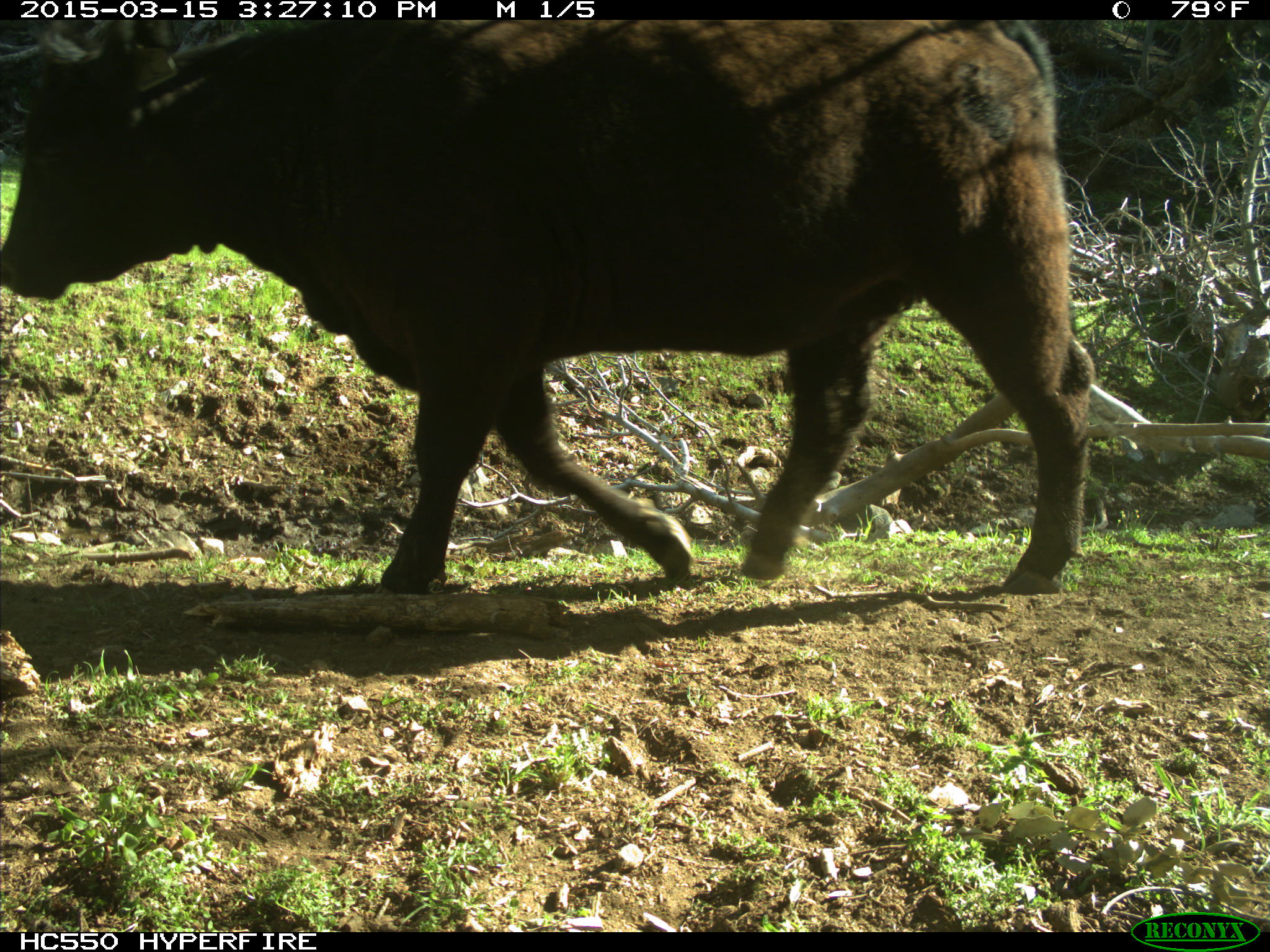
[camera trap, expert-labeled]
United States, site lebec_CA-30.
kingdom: Animalia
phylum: Chordata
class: Mammalia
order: Artiodactyla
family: Bovidae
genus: Bos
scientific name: Bos taurus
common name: domestic cow